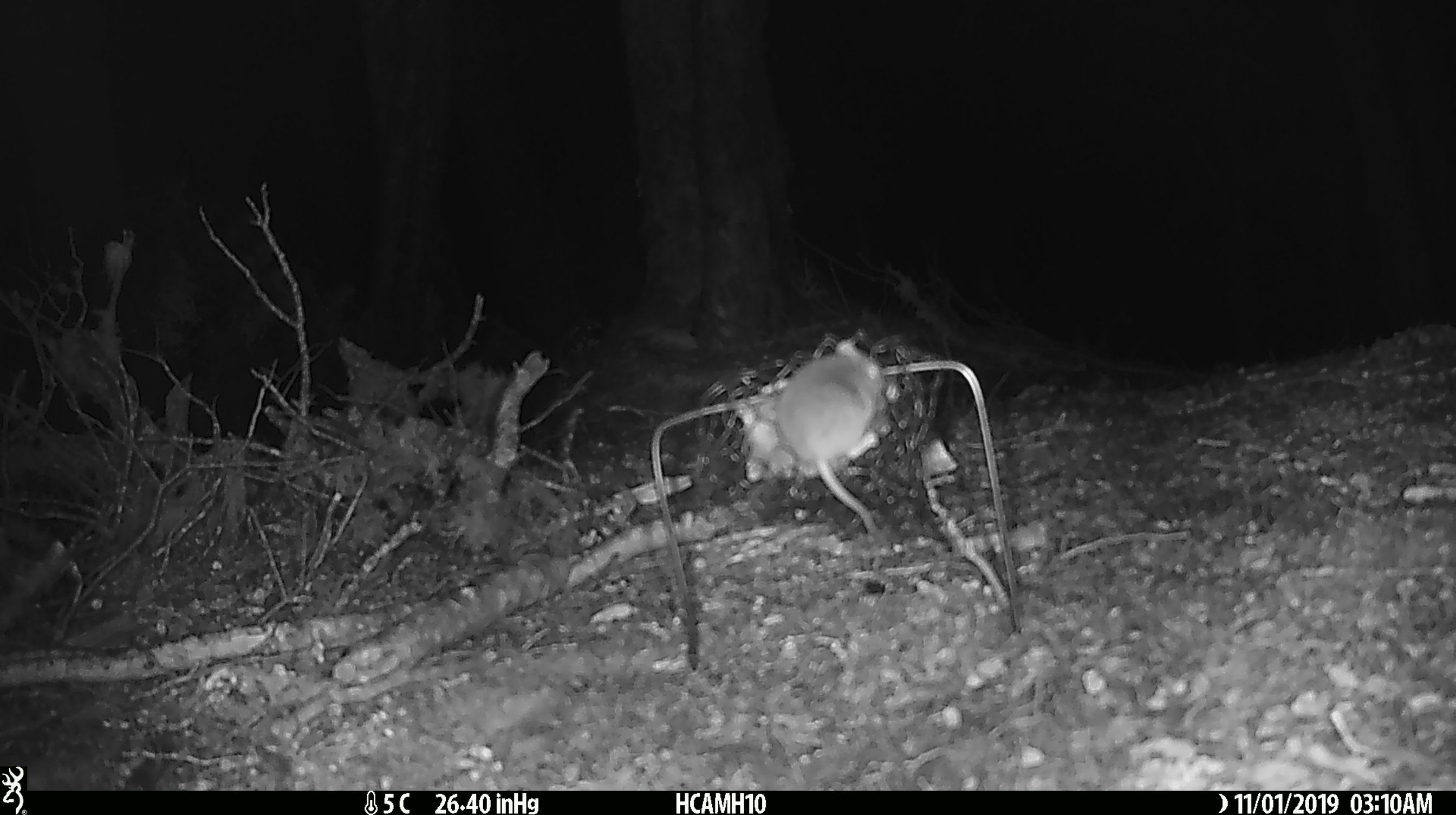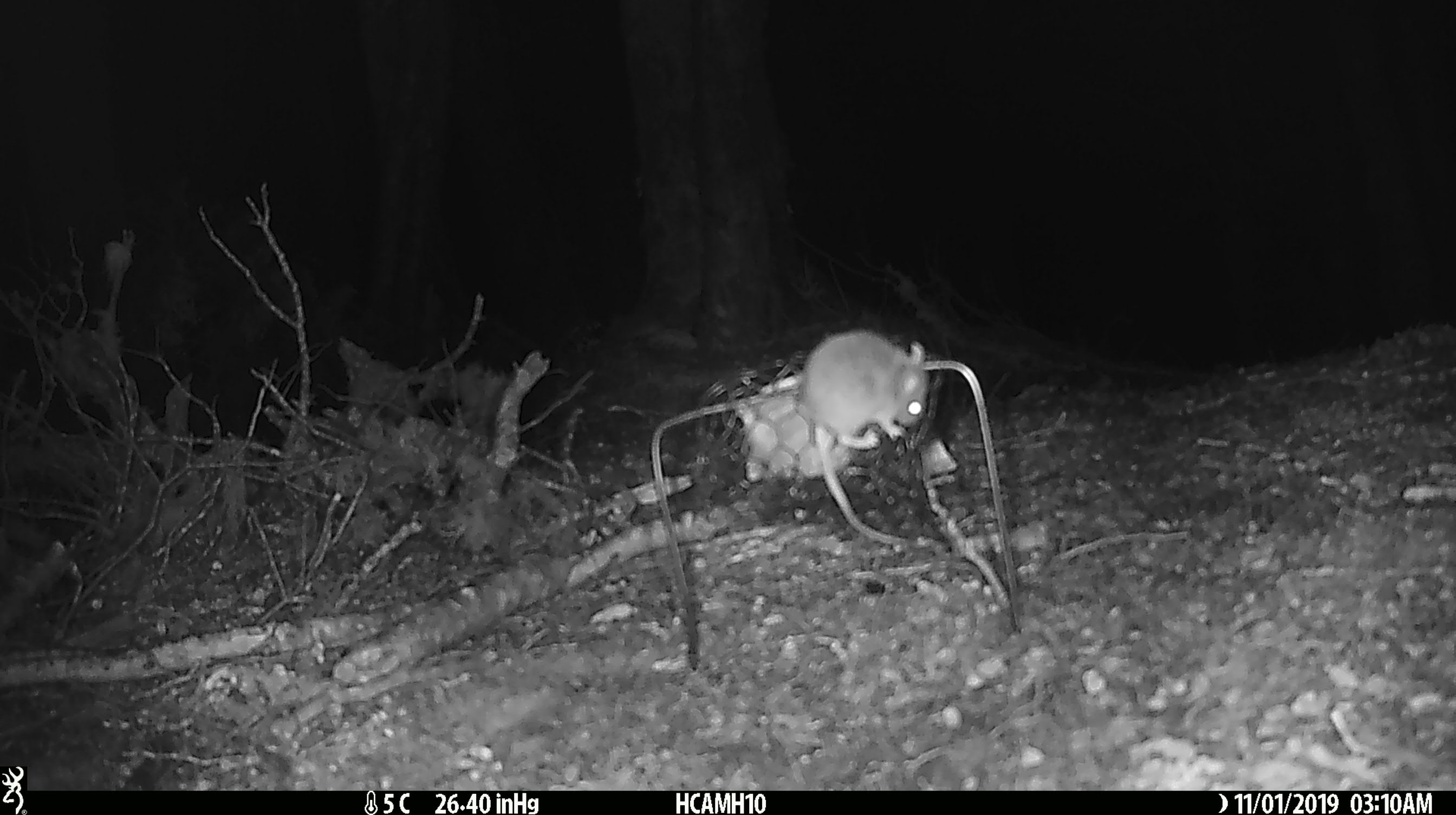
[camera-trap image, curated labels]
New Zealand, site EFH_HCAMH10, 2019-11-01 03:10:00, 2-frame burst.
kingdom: Animalia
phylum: Chordata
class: Mammalia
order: Rodentia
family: Muridae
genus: Mus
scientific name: Mus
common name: mouse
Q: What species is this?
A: Mouse (Mus).